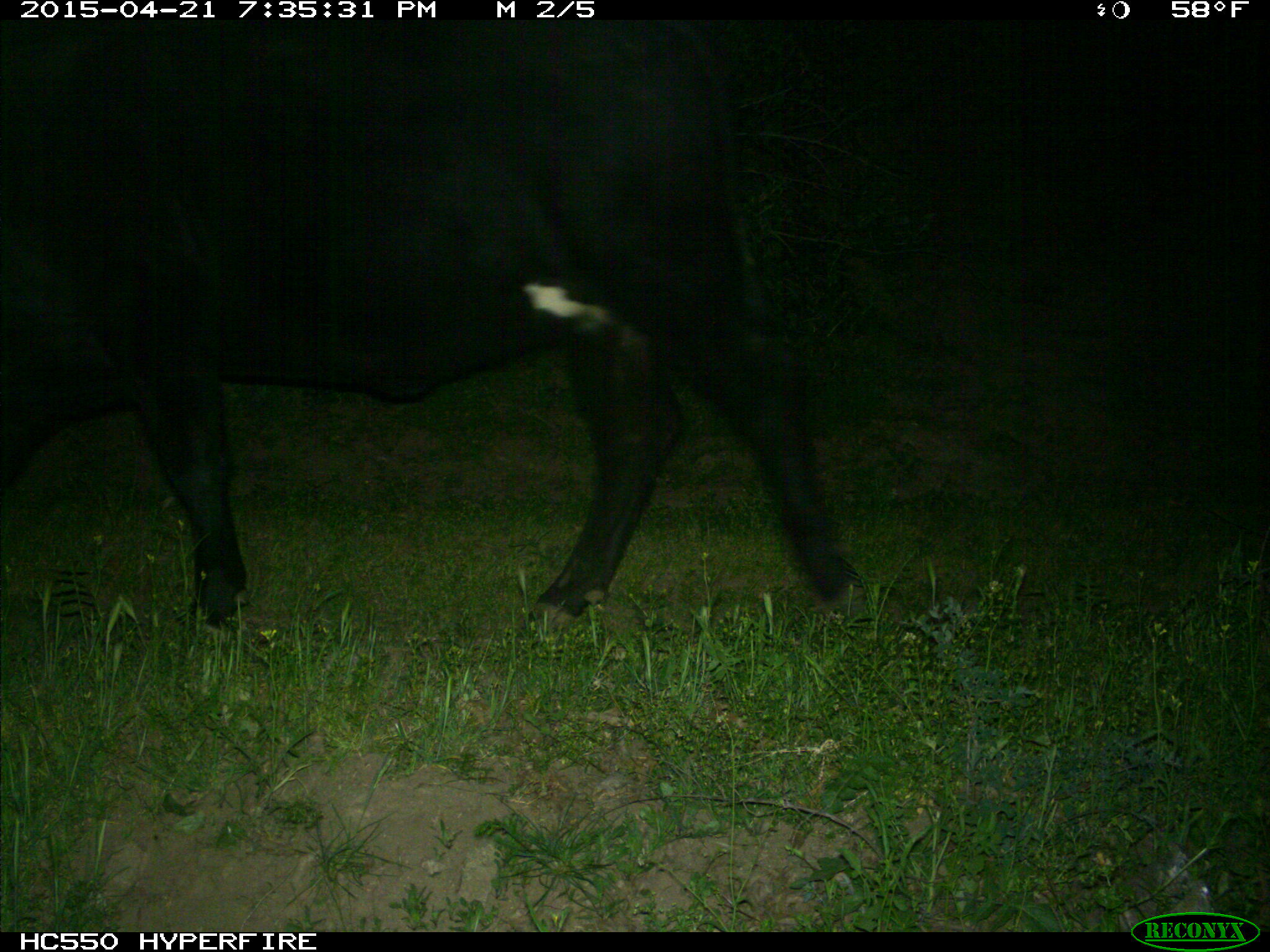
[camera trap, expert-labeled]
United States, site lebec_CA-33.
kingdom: Animalia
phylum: Chordata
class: Mammalia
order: Artiodactyla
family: Bovidae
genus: Bos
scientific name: Bos taurus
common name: domestic cow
Bos taurus (domestic cow).